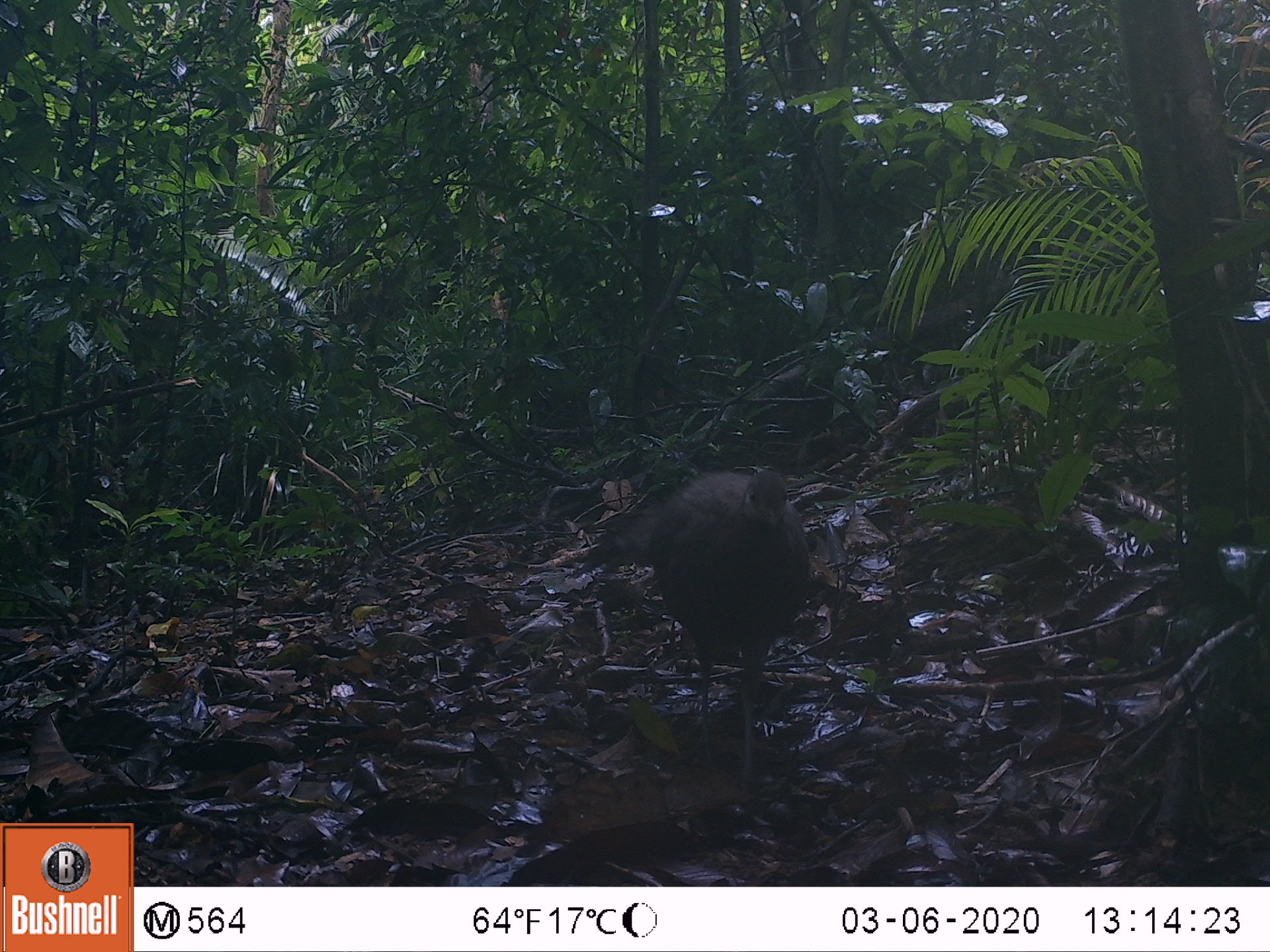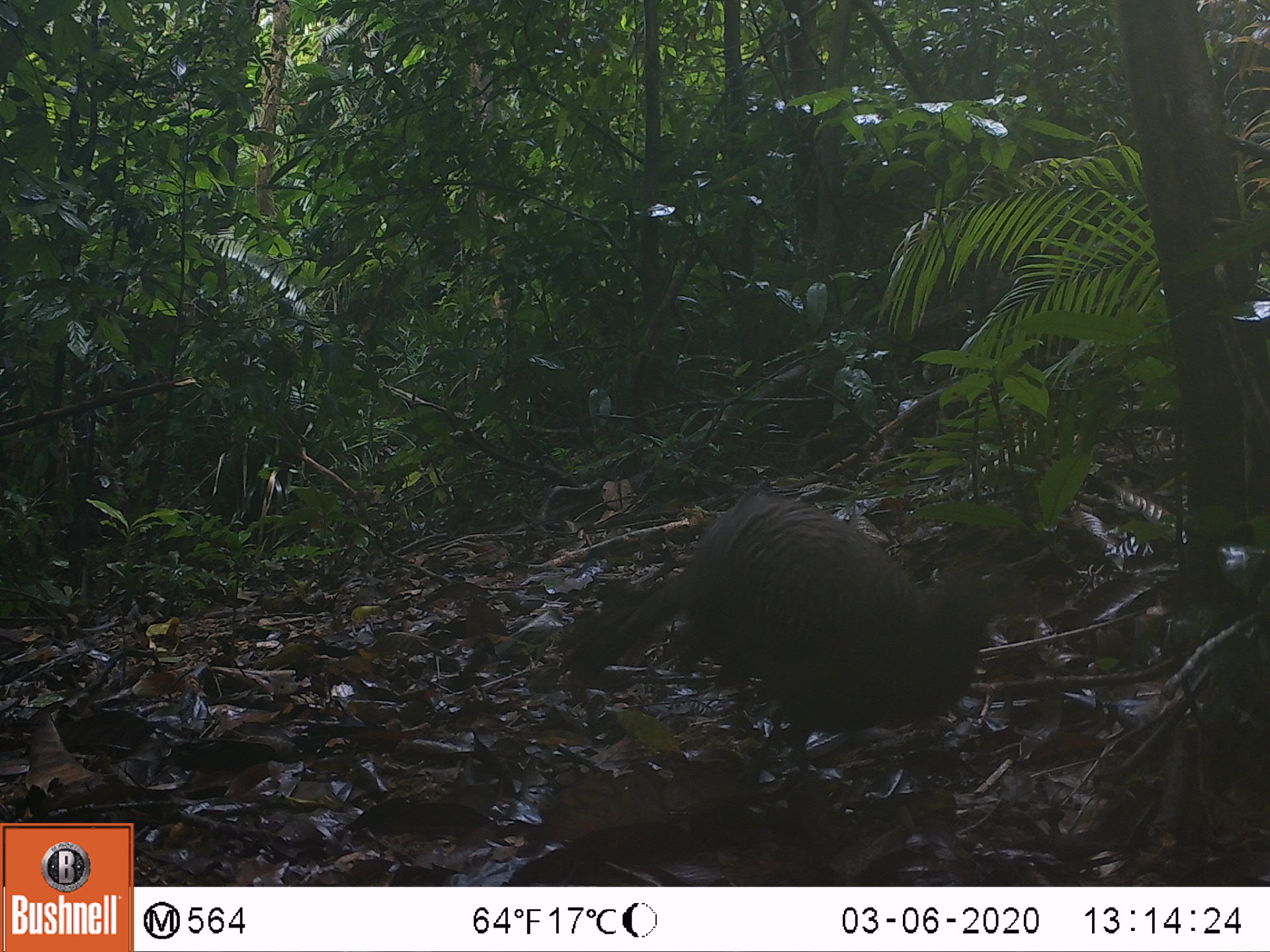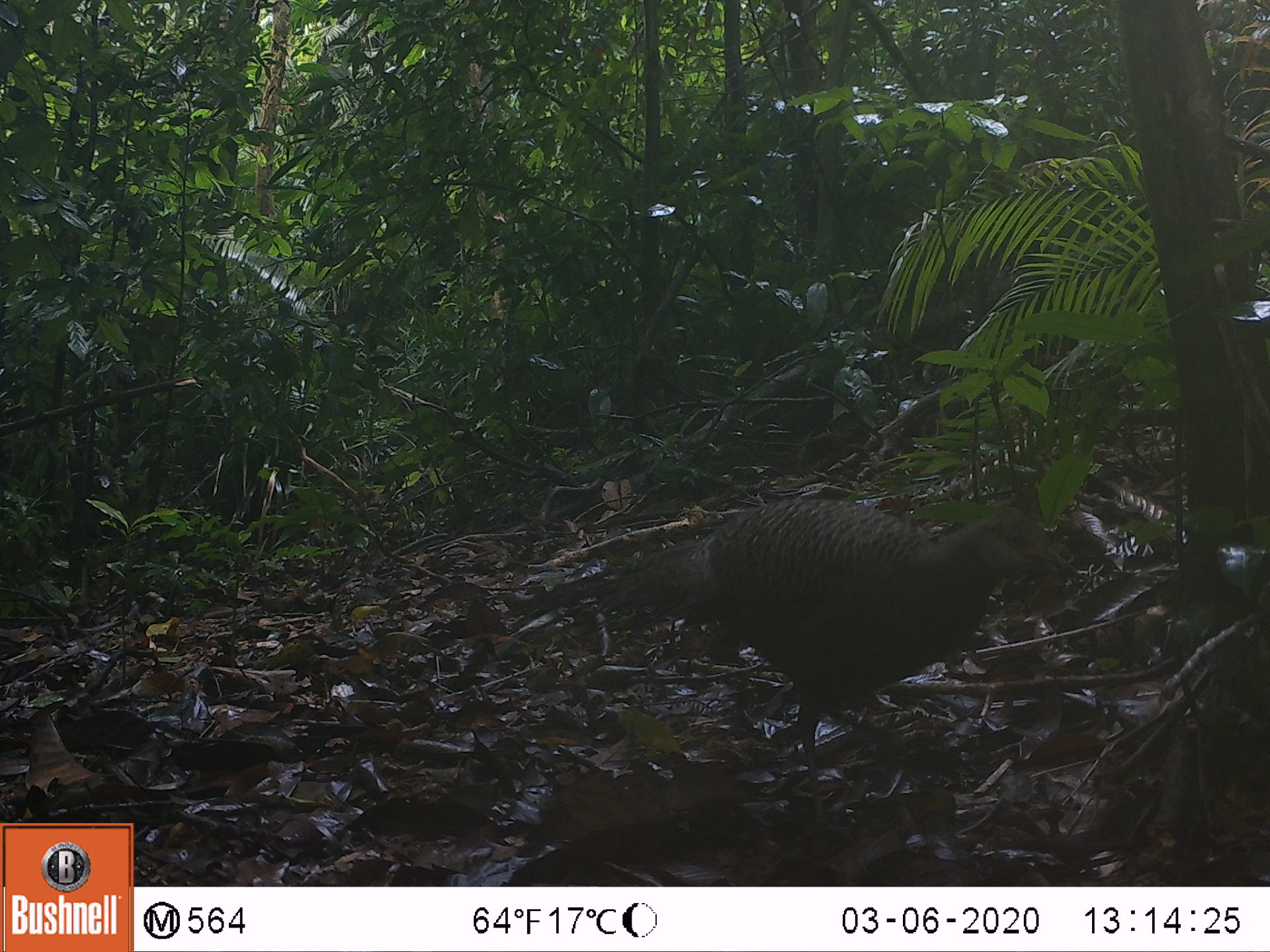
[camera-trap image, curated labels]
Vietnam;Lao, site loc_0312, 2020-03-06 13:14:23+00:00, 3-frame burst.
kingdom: Animalia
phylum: Chordata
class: Aves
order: Galliformes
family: Phasianidae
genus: Polyplectron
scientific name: Polyplectron bicalcaratum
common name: gray peacock-pheasant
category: grey peacock pheasant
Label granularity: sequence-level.